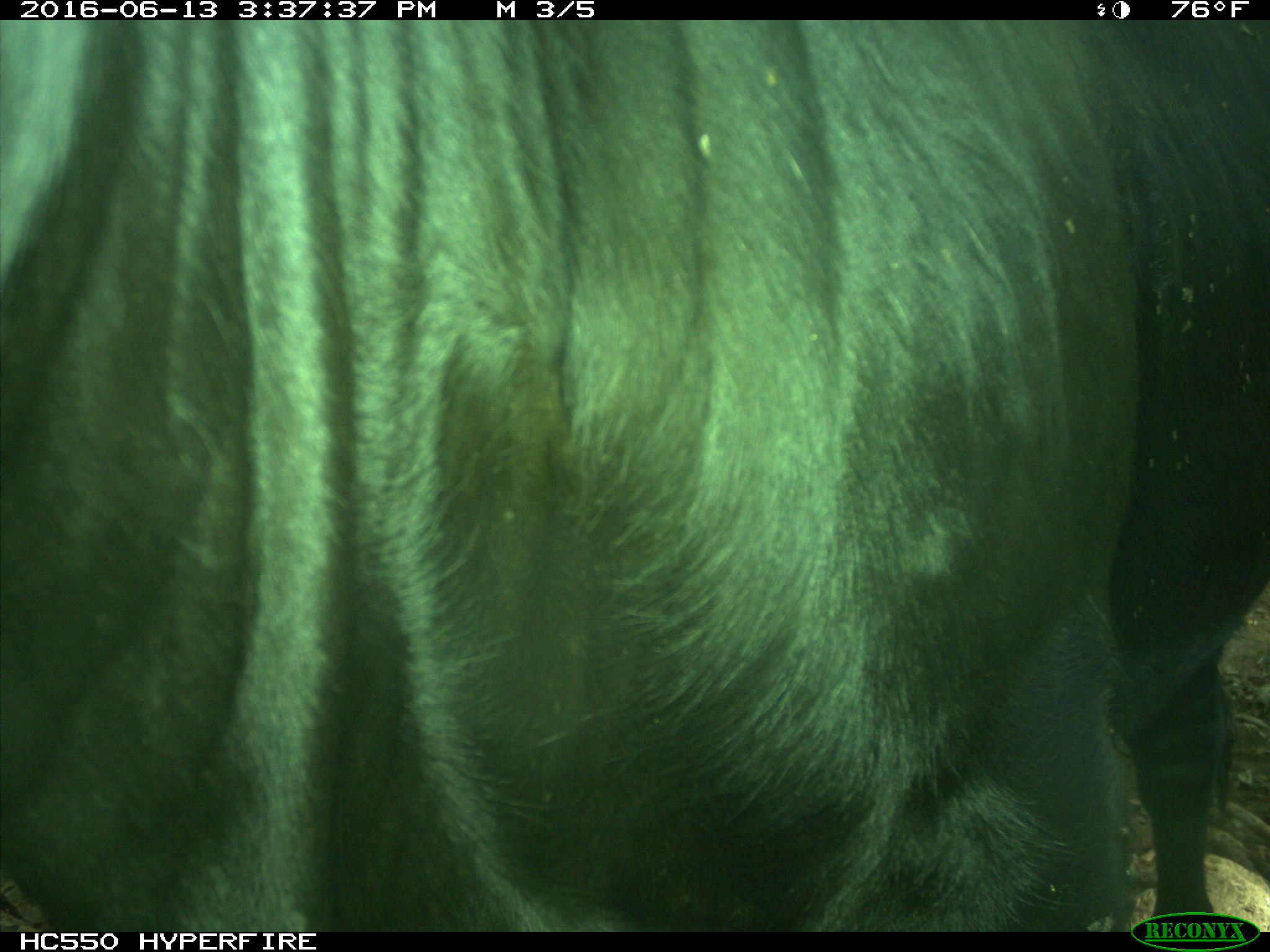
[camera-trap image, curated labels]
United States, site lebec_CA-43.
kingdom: Animalia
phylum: Chordata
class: Mammalia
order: Artiodactyla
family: Bovidae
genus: Bos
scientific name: Bos taurus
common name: domestic cow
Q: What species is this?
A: Bos taurus (domestic cow).